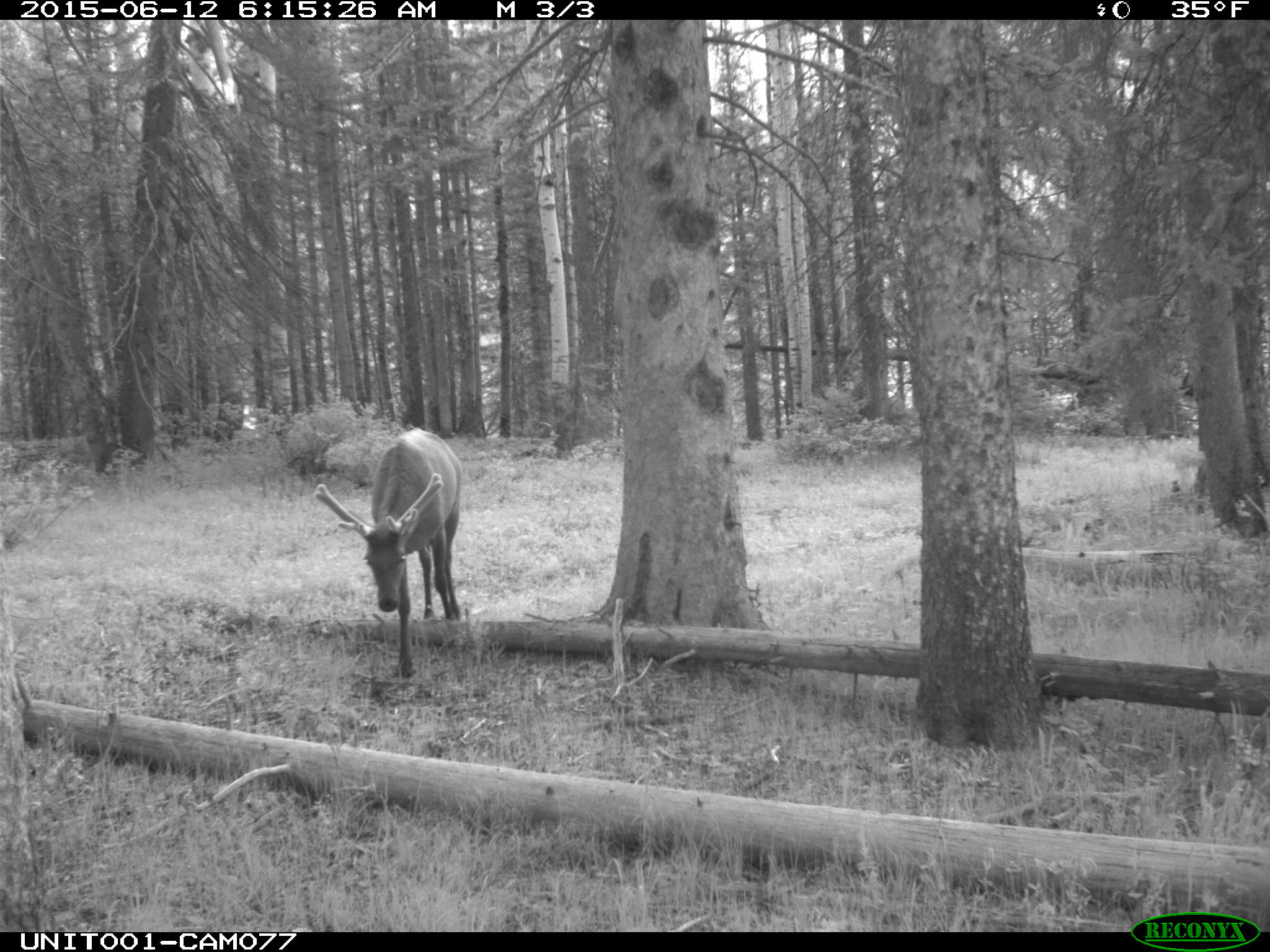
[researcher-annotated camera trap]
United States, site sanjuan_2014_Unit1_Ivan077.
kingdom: Animalia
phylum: Chordata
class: Mammalia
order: Artiodactyla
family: Cervidae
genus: Cervus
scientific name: Cervus elaphus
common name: red deer